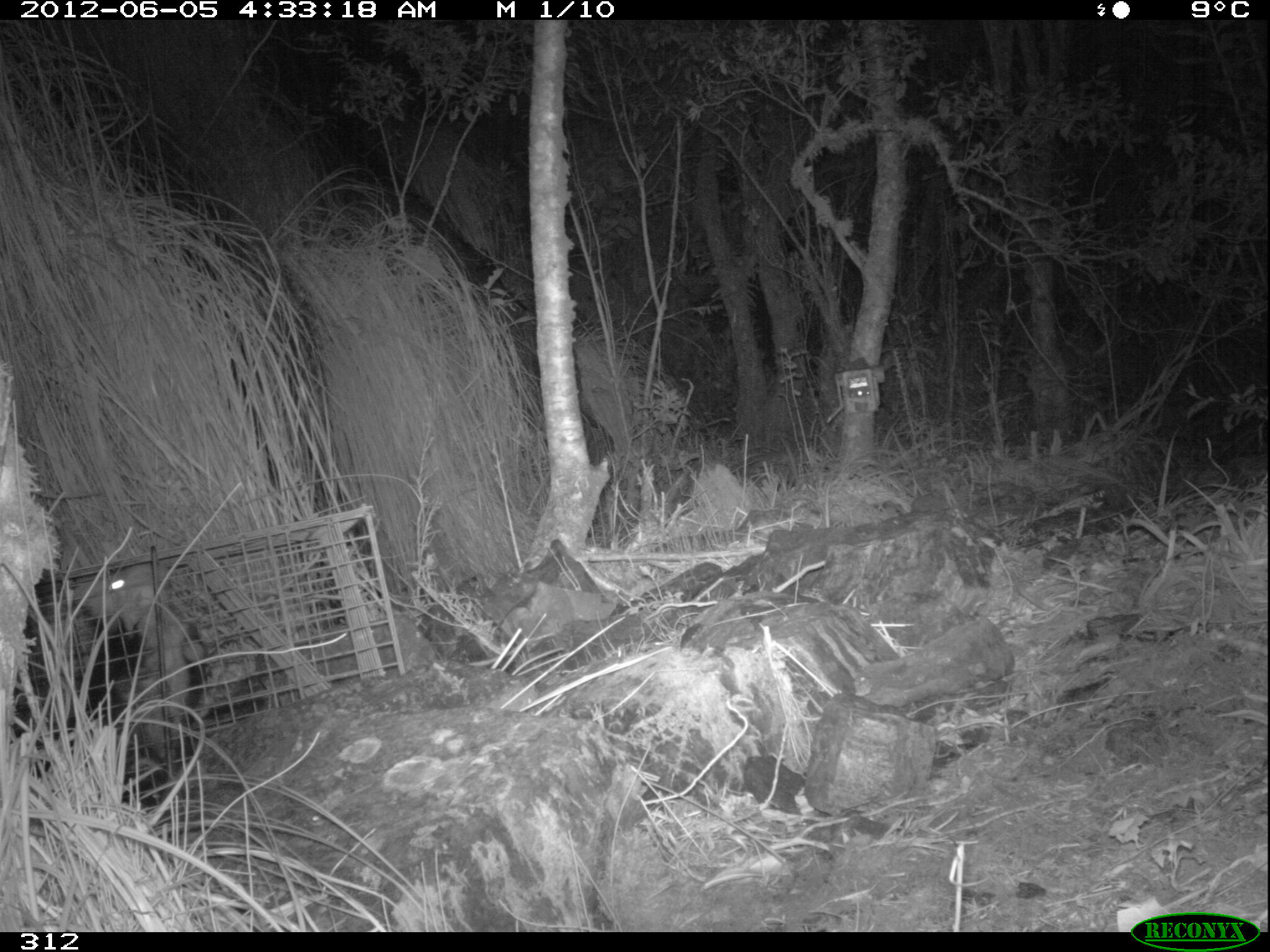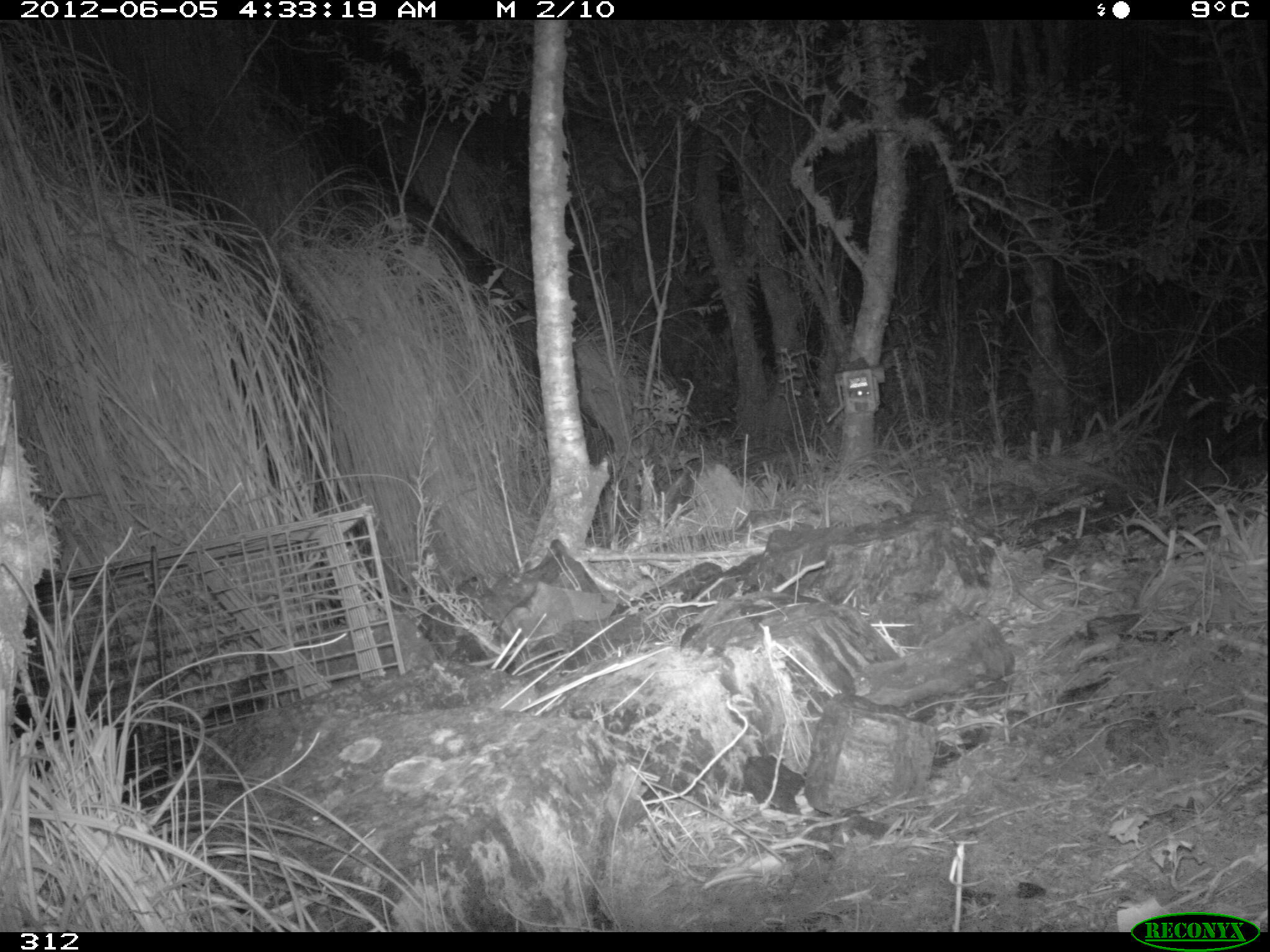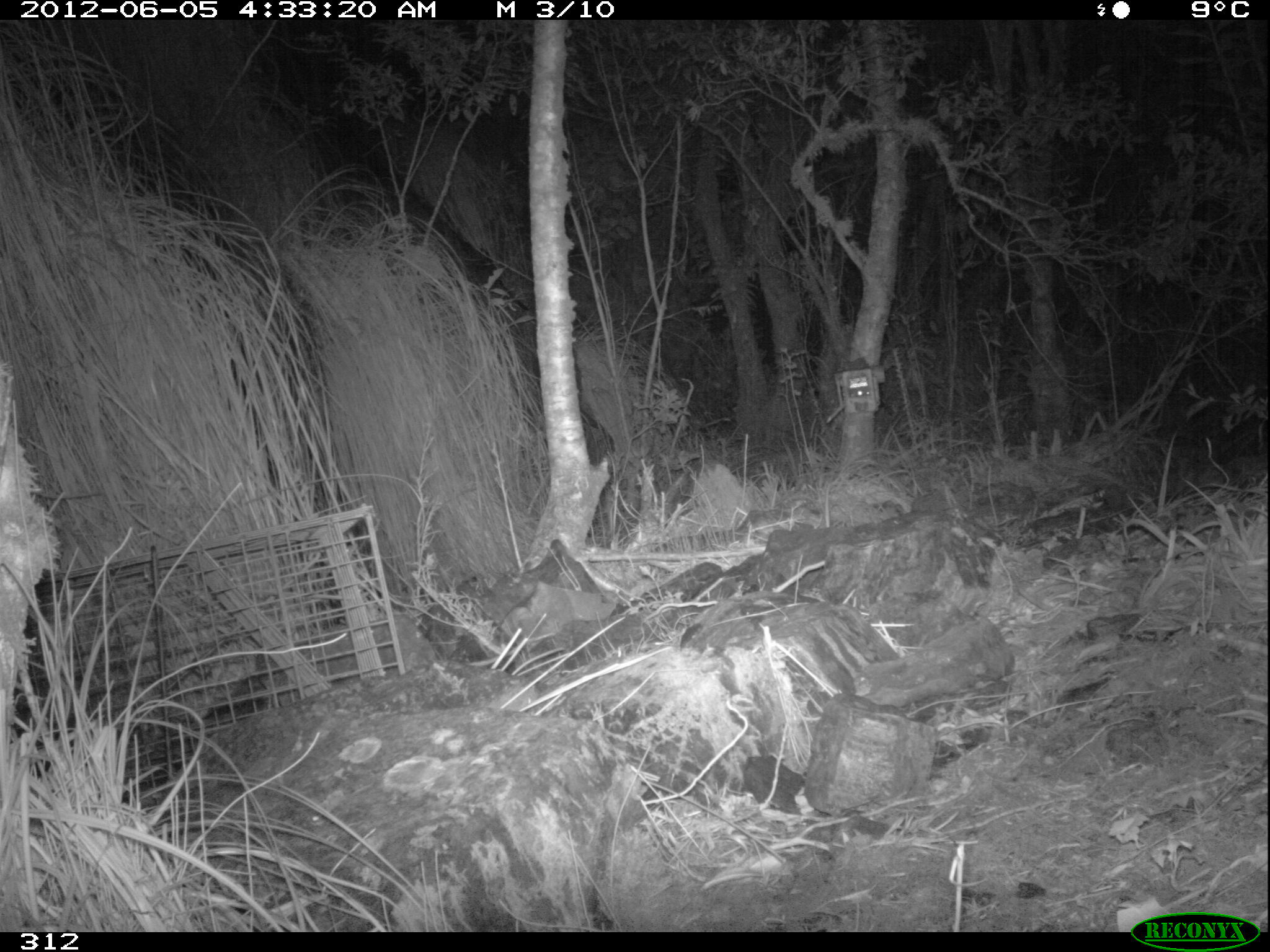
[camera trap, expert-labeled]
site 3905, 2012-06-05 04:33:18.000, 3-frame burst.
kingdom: Animalia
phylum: Chordata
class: Mammalia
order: Didelphimorphia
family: Didelphidae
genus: Didelphis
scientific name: Didelphis pernigra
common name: andean white-eared opossum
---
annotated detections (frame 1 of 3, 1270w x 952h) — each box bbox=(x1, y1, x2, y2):
didelphis pernigra: bbox=(13, 558, 212, 806)